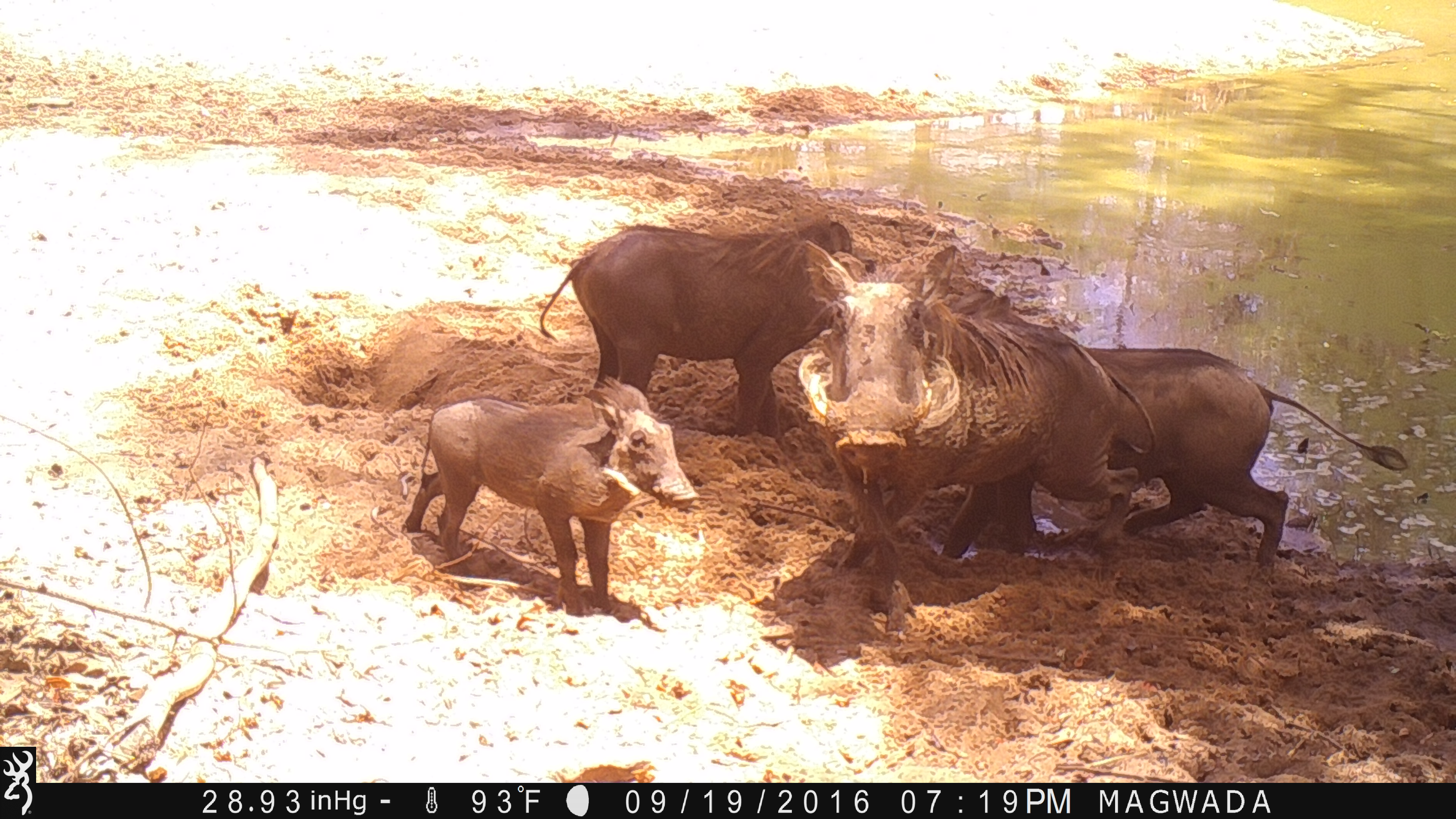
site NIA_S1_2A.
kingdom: Animalia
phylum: Chordata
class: Mammalia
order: Artiodactyla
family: Suidae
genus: Phacochoerus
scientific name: Phacochoerus africanus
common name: warthog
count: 4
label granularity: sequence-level